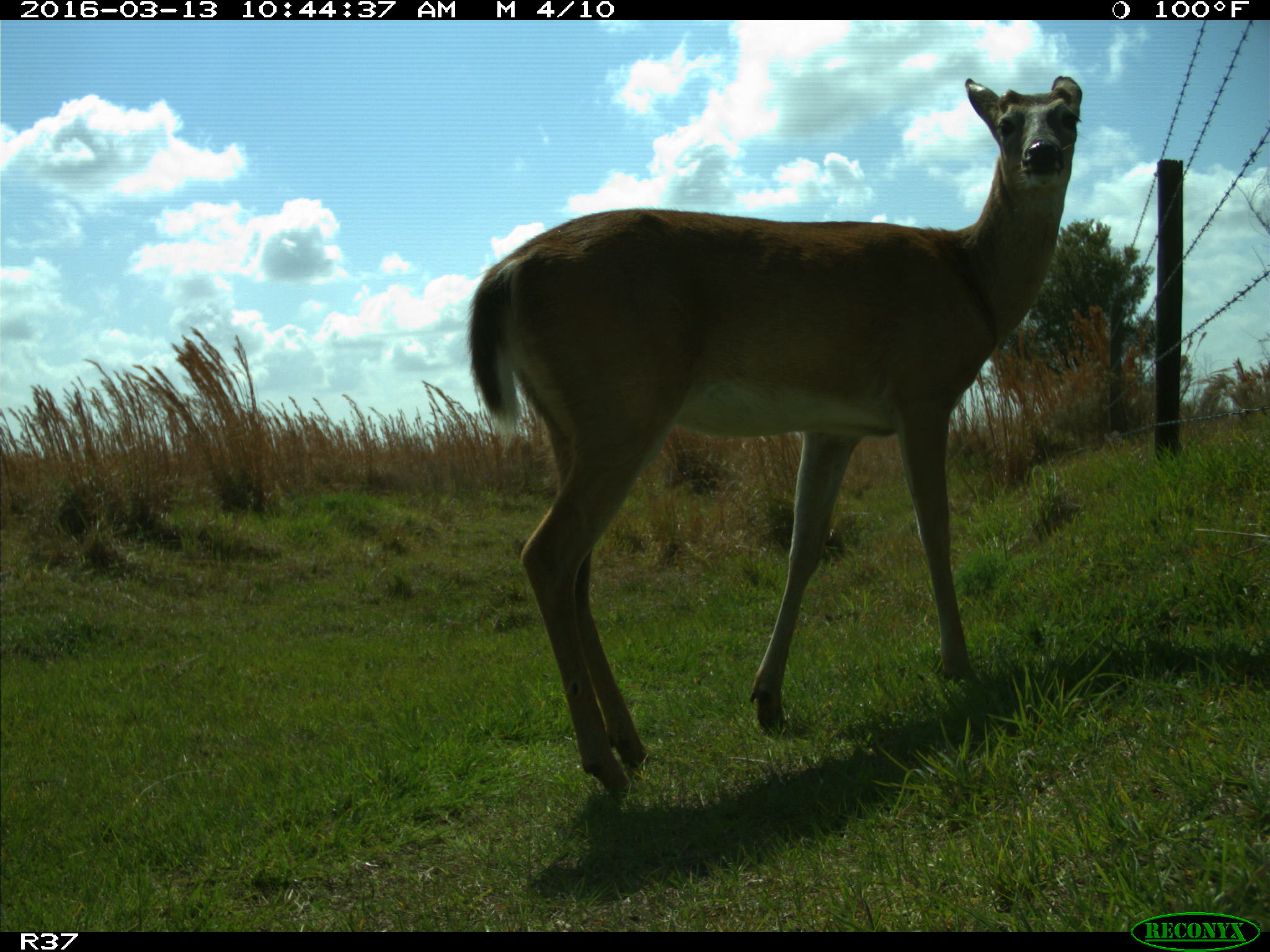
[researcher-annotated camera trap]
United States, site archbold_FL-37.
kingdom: Animalia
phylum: Chordata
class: Mammalia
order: Artiodactyla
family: Cervidae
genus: Odocoileus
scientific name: Odocoileus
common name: deer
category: unidentified deer